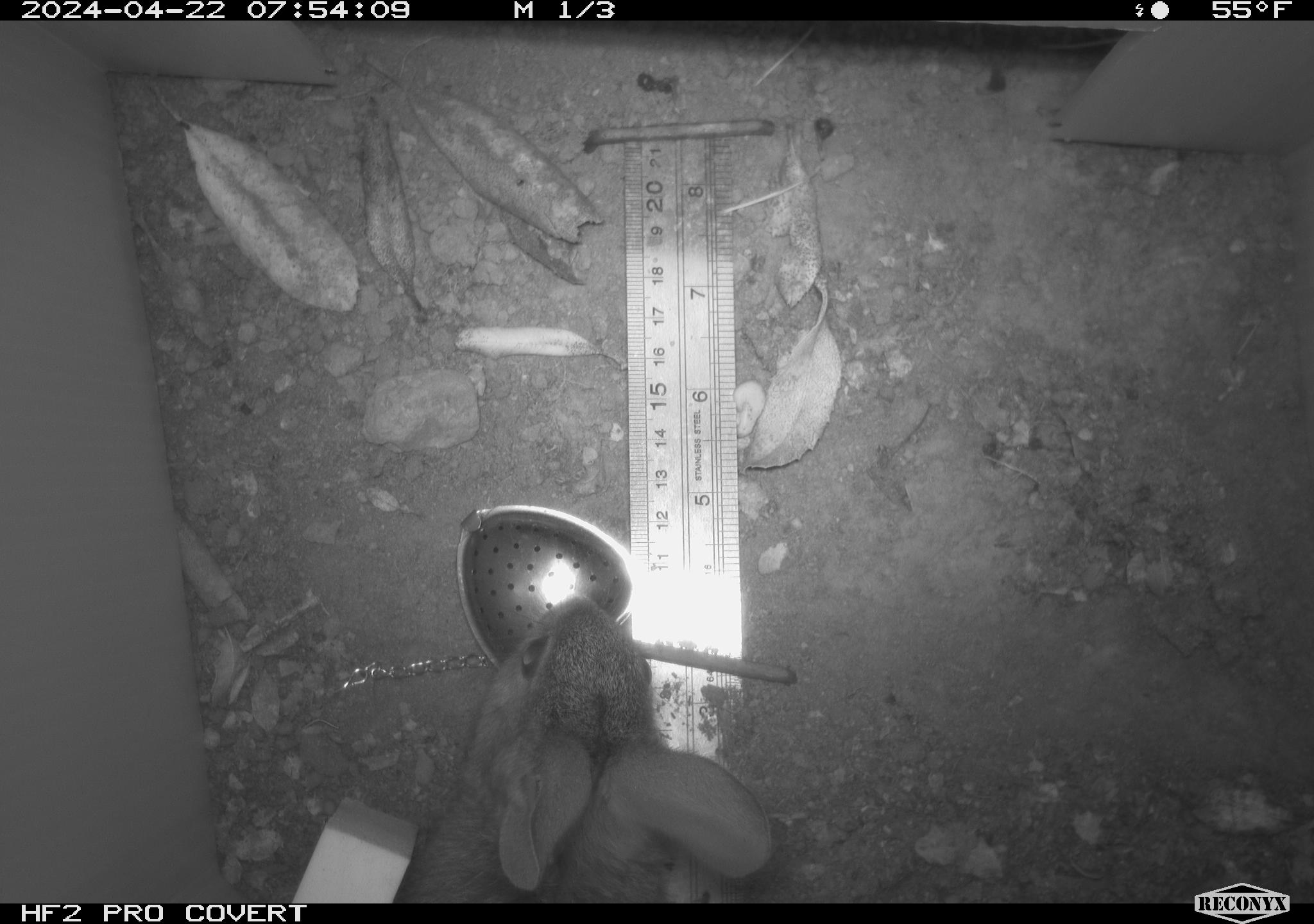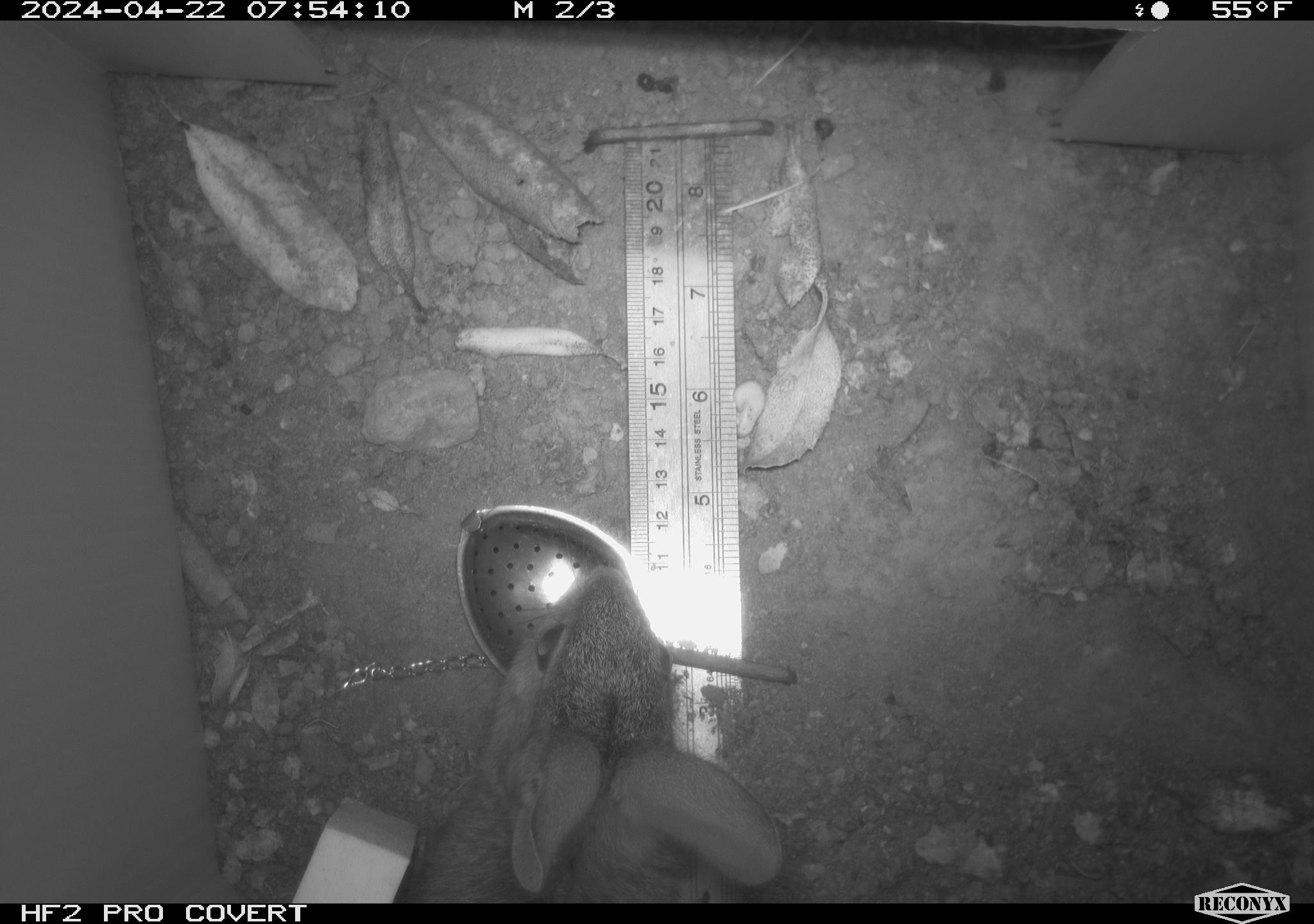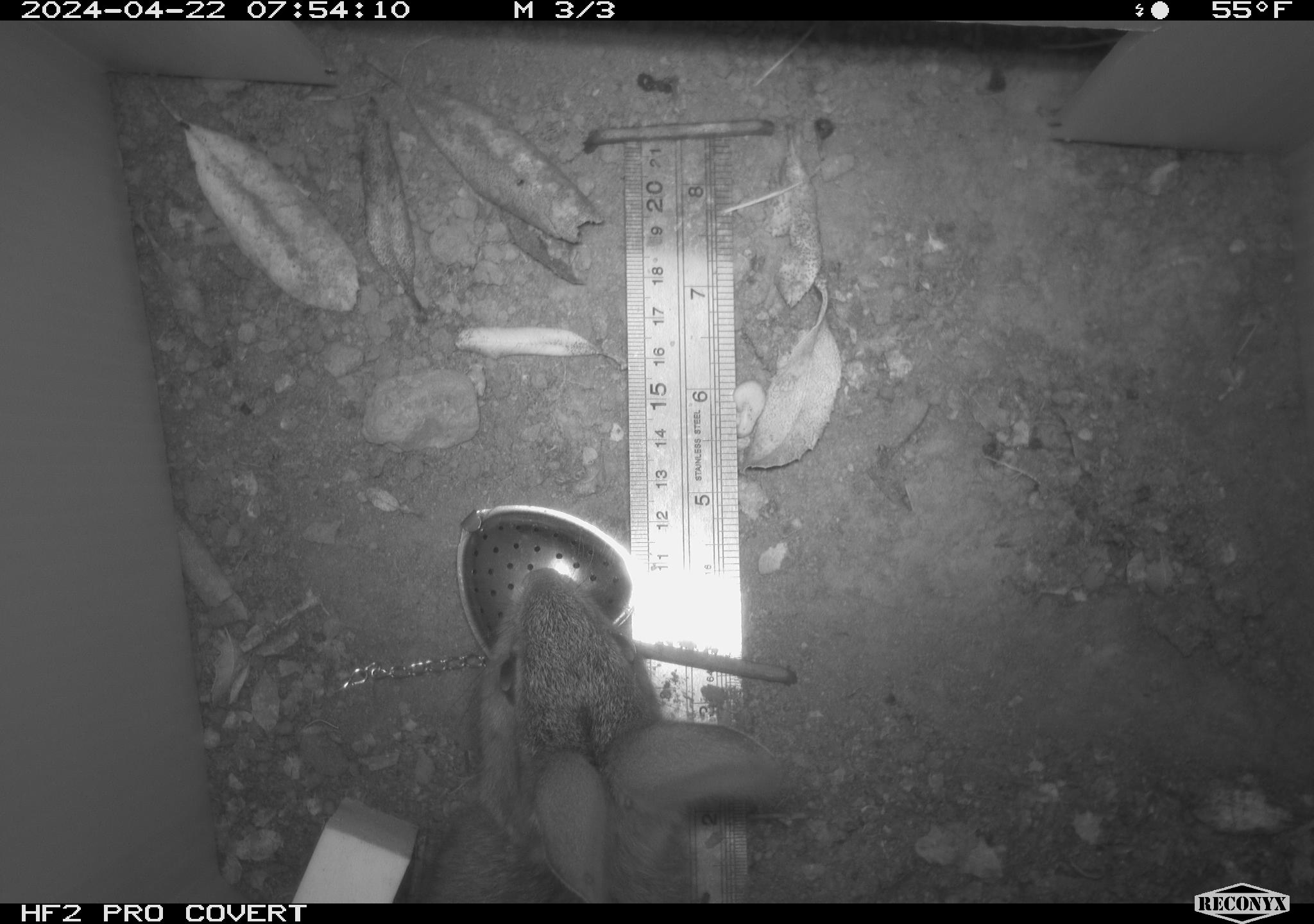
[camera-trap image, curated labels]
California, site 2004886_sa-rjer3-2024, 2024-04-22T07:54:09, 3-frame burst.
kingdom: Animalia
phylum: Chordata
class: Mammalia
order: Lagomorpha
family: Leporidae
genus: Sylvilagus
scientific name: Sylvilagus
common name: cottontail rabbits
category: sylvilagus species